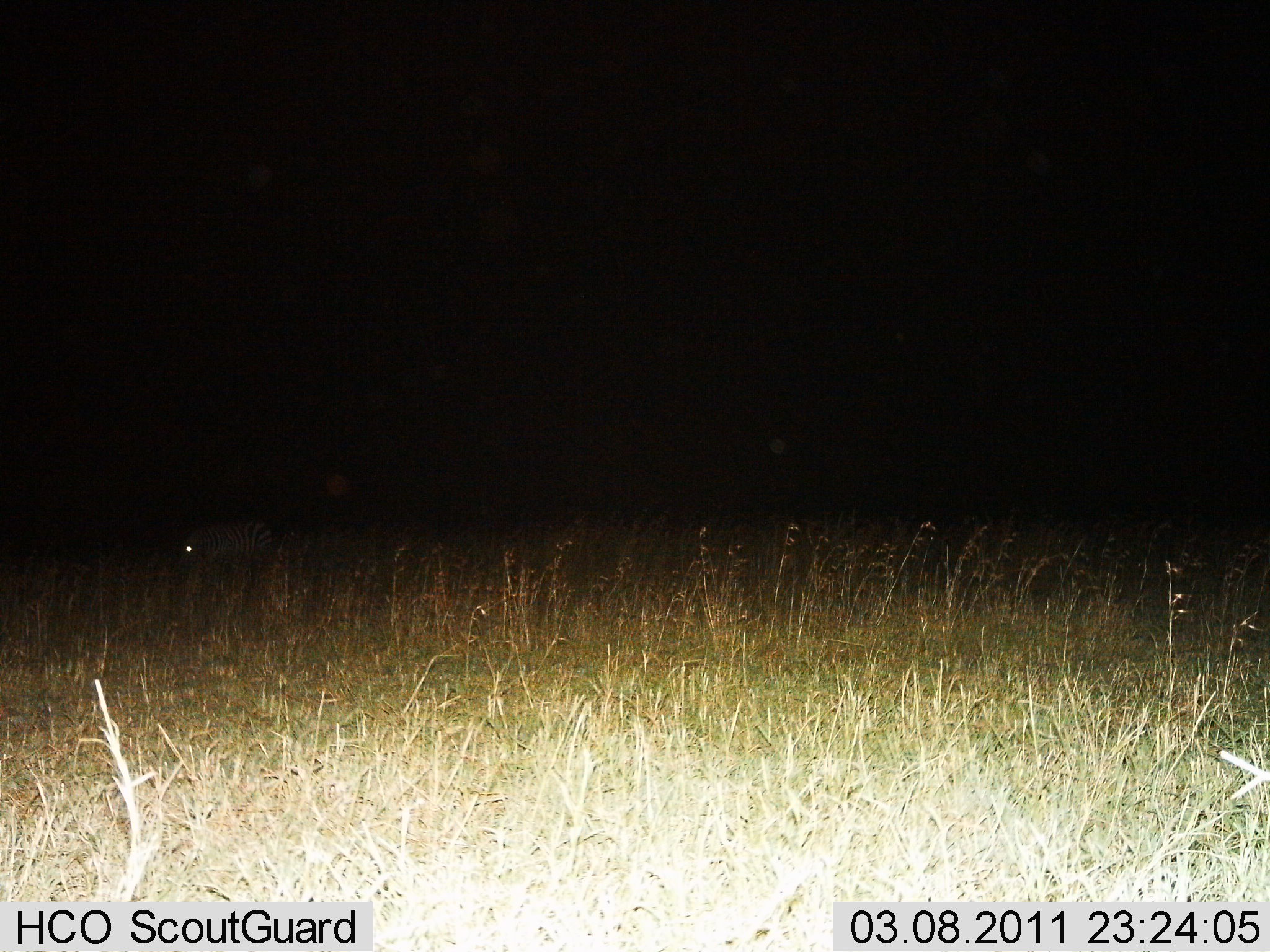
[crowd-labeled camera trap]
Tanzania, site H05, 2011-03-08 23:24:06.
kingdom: Animalia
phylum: Chordata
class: Mammalia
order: Perissodactyla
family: Equidae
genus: Equus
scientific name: Equus quagga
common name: plains zebra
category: zebra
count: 1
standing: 75%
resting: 0%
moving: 17%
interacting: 0%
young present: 0%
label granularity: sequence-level